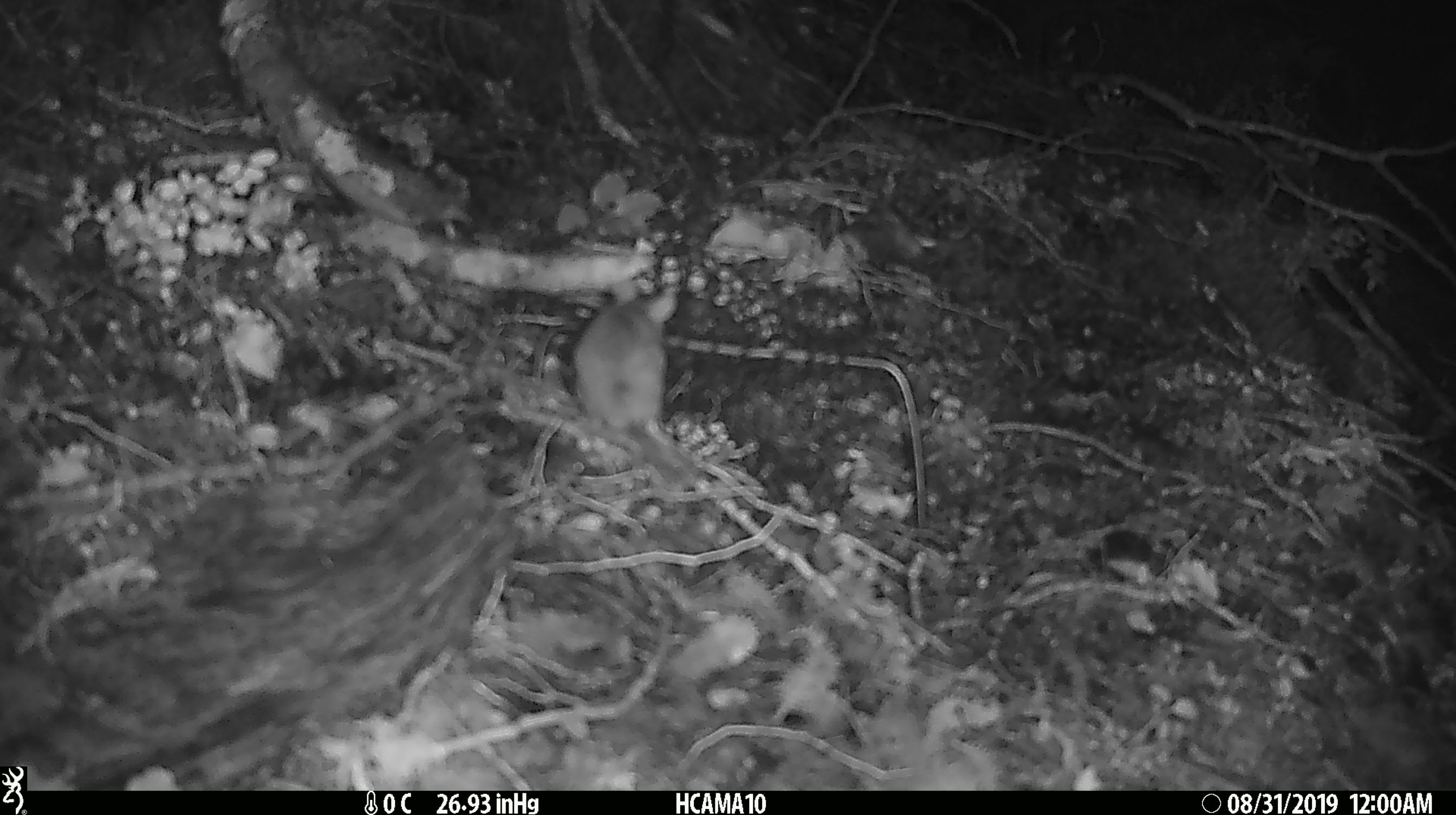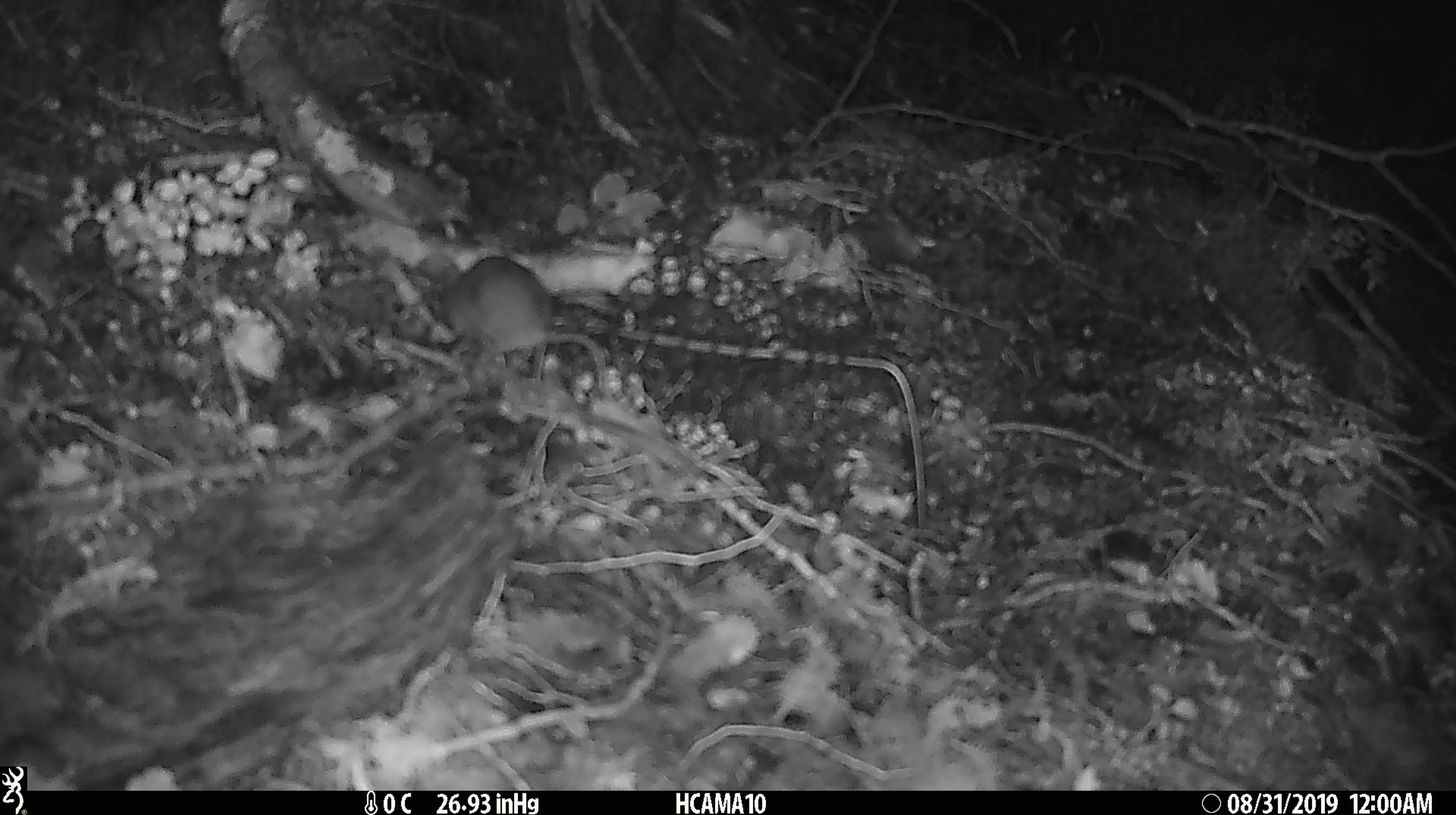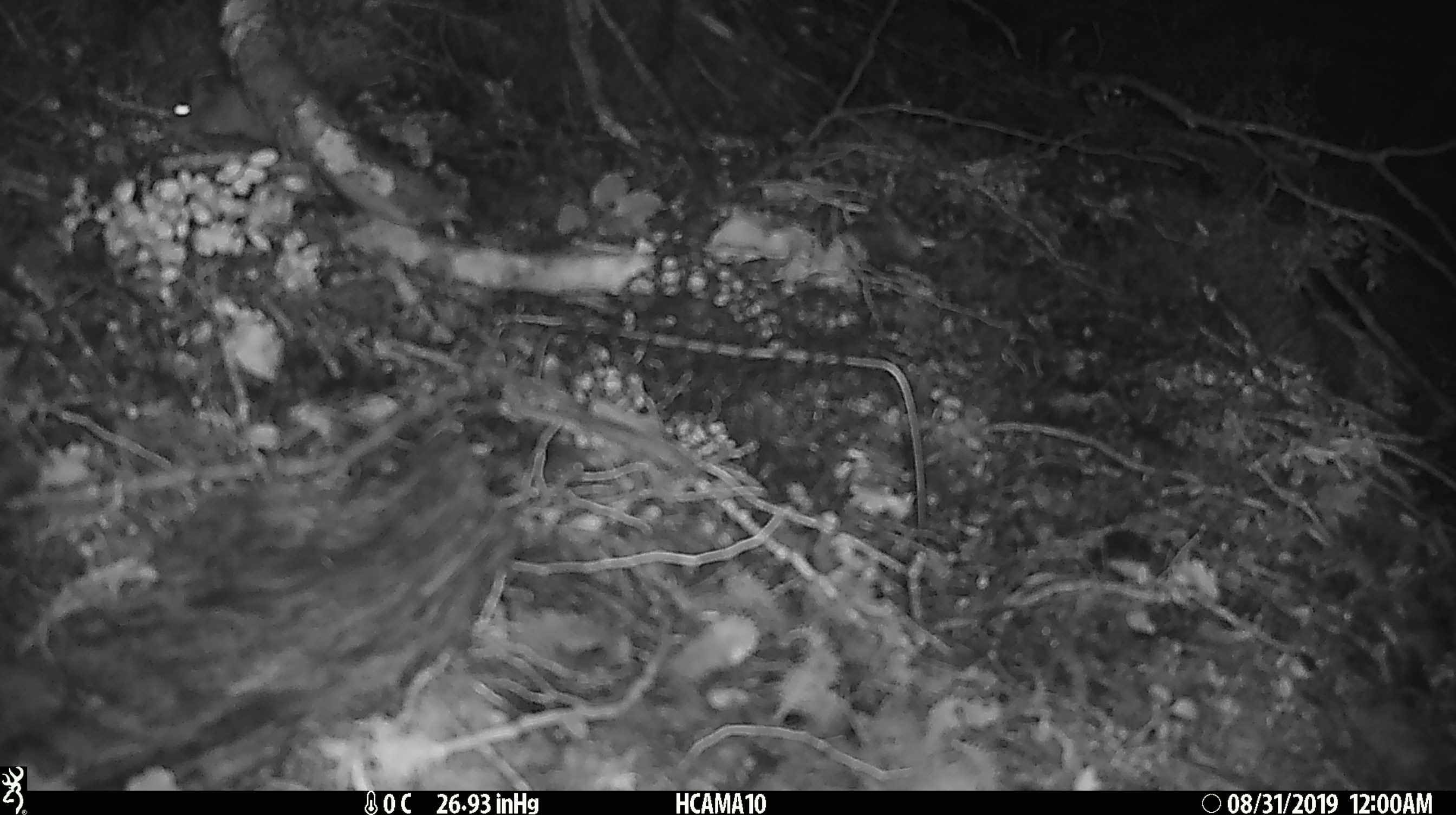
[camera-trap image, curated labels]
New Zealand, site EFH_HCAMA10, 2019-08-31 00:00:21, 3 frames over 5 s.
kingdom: Animalia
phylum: Chordata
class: Mammalia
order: Rodentia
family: Muridae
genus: Mus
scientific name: Mus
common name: mouse